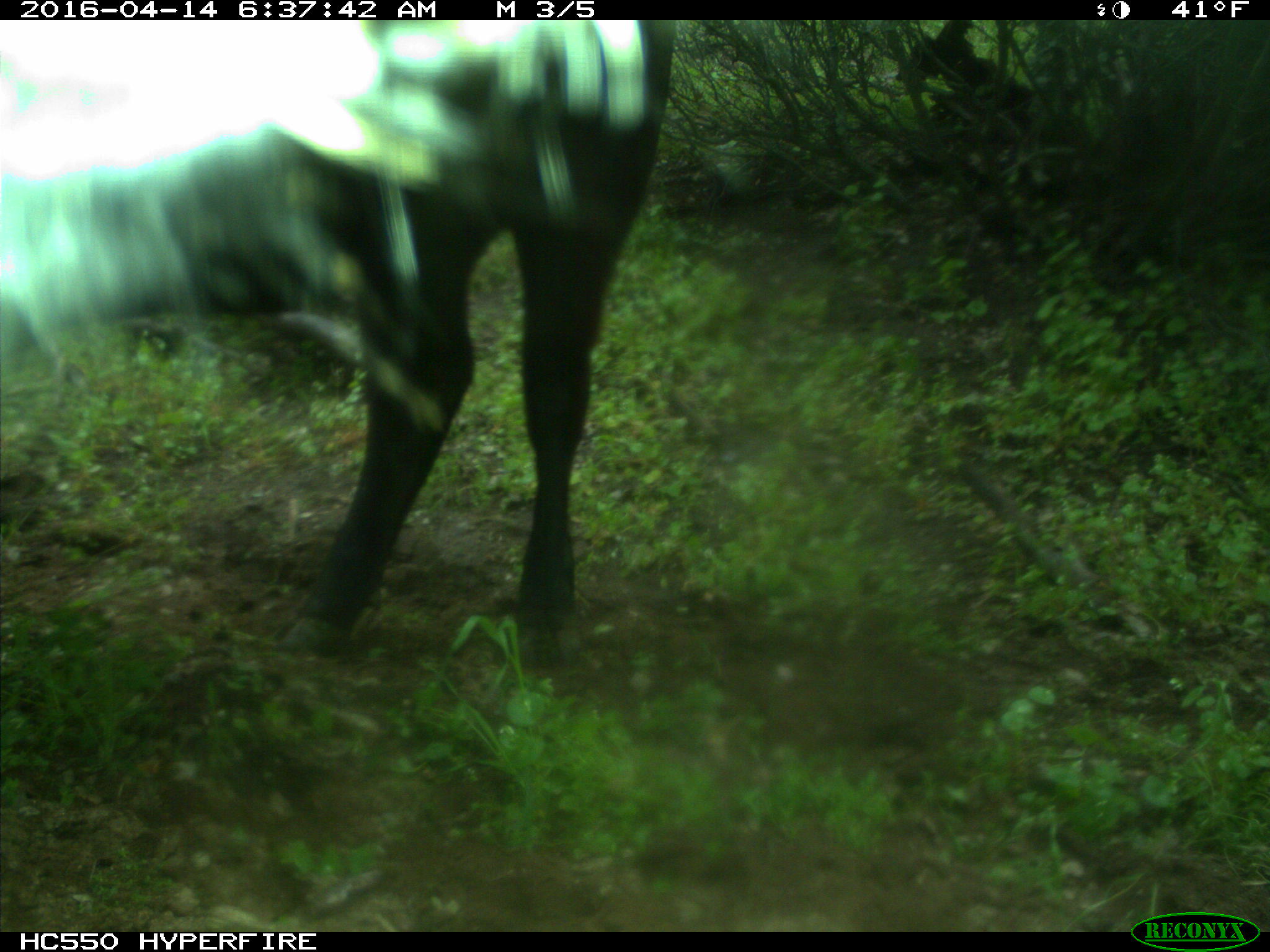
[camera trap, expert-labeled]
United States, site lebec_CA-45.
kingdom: Animalia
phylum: Chordata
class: Mammalia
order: Artiodactyla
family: Bovidae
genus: Bos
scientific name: Bos taurus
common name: domestic cow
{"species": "Bos taurus (domestic cow)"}